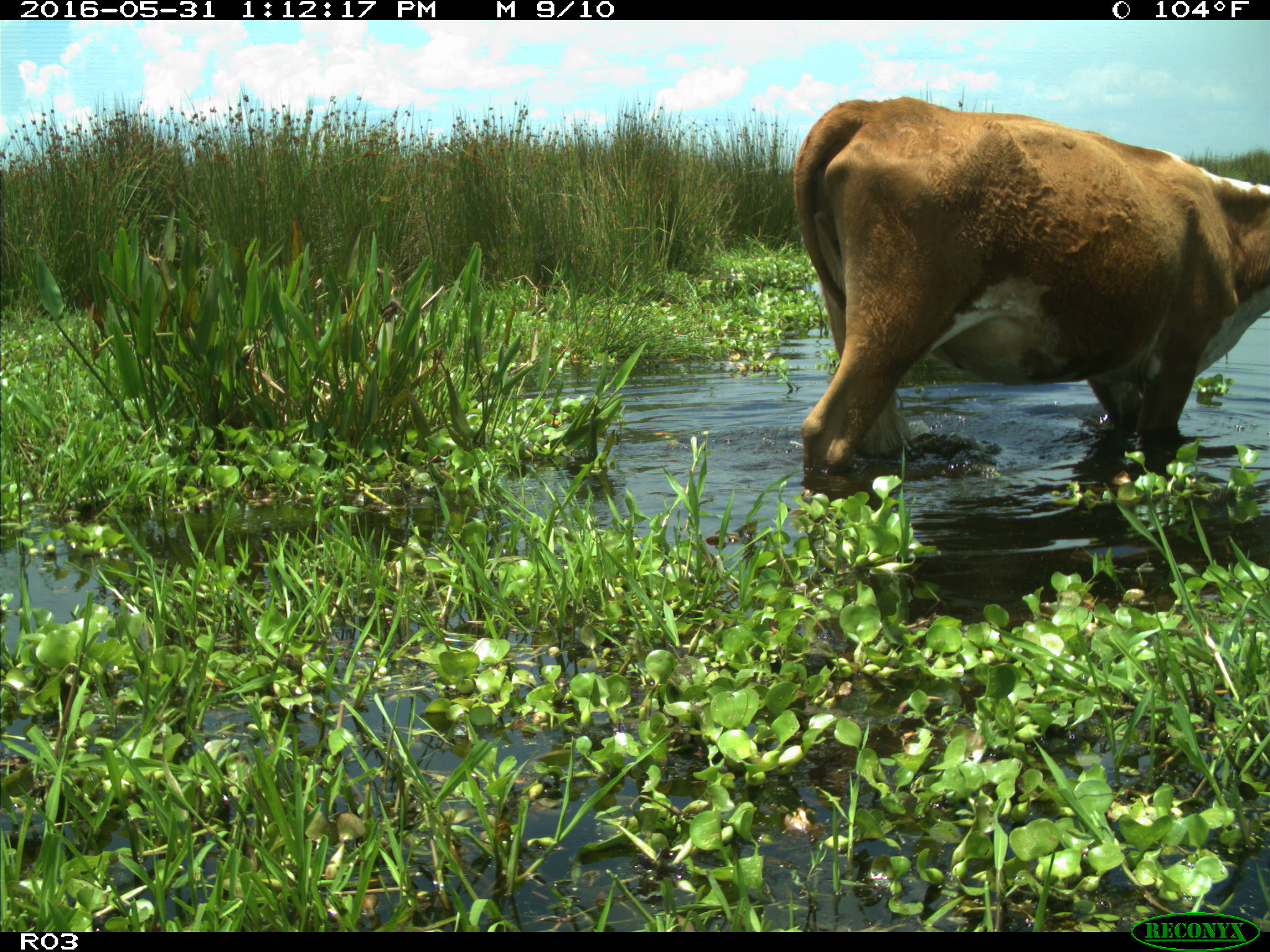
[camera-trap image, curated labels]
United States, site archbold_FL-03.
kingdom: Animalia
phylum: Chordata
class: Mammalia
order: Artiodactyla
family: Bovidae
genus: Bos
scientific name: Bos taurus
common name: domestic cow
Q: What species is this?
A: Bos taurus (domestic cow).